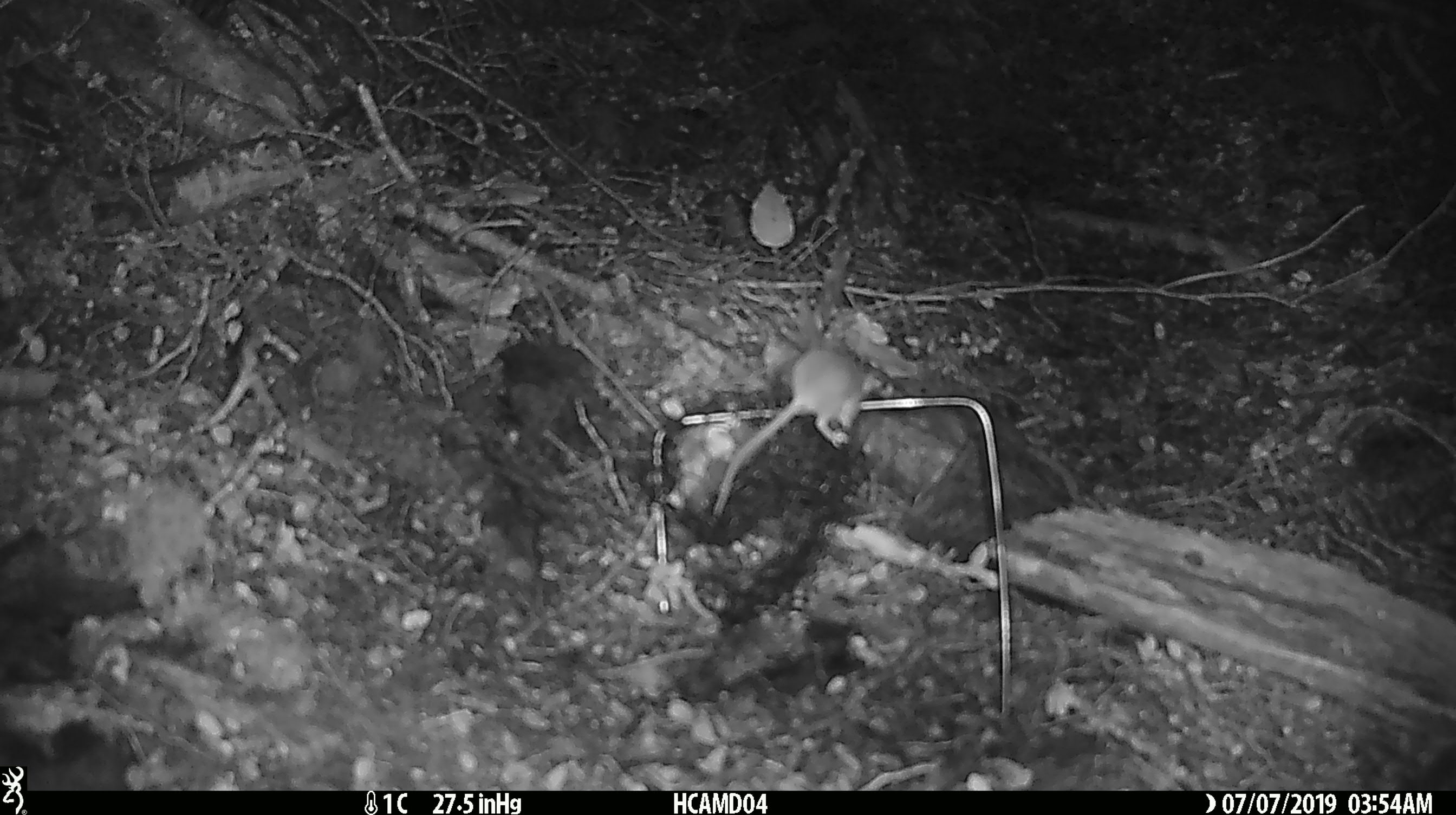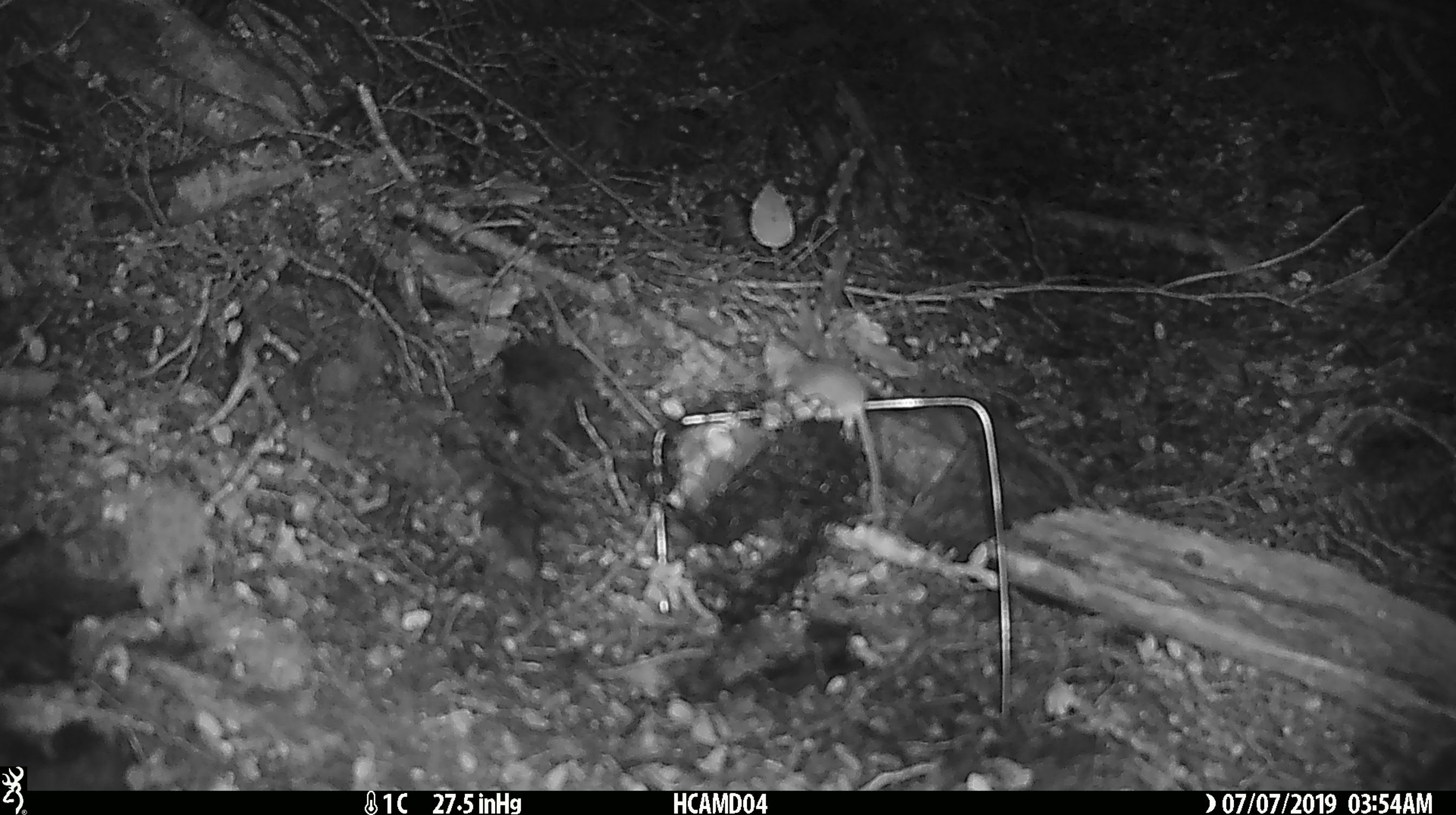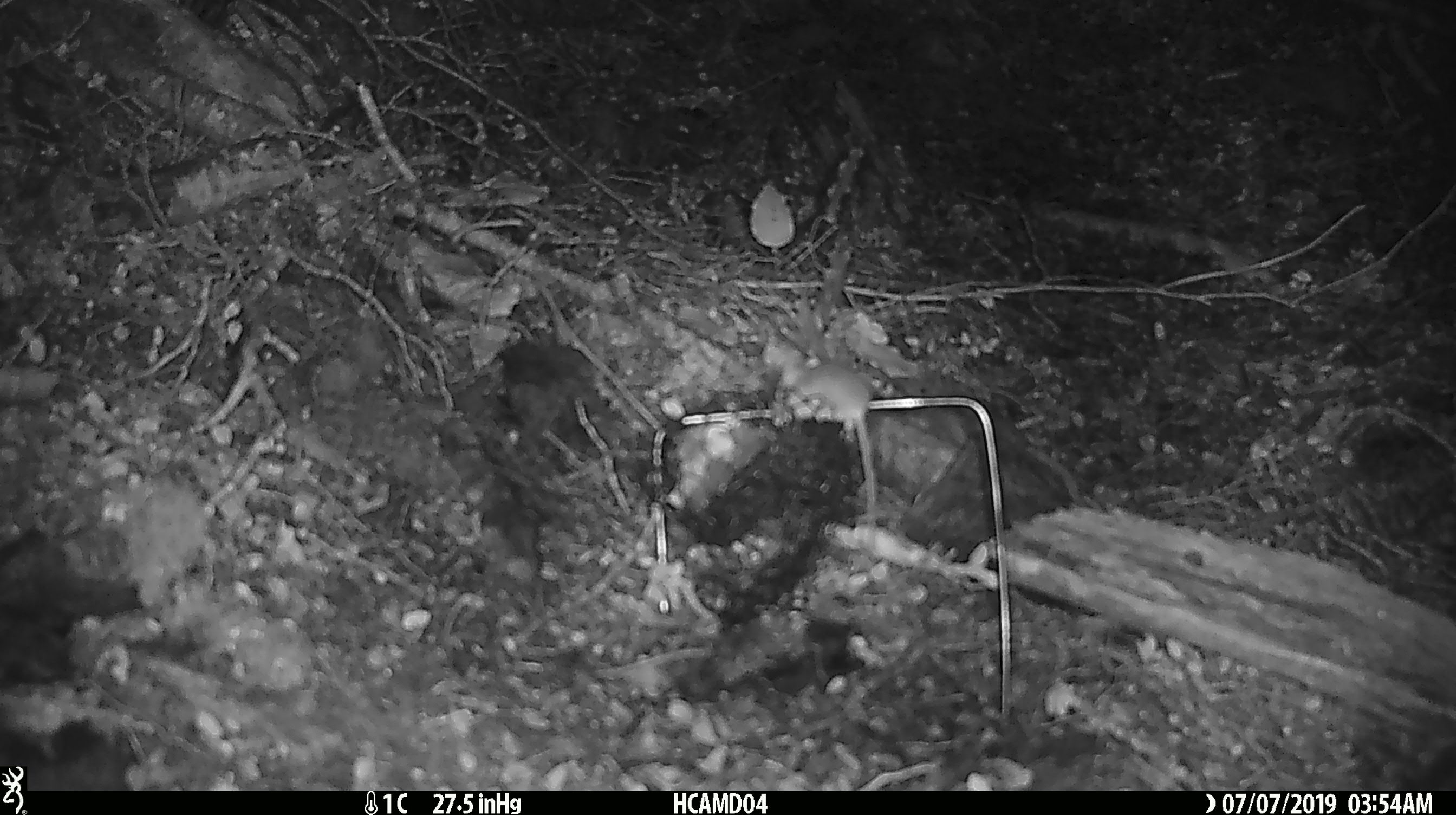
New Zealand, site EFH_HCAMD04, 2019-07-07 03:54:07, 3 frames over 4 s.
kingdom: Animalia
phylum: Chordata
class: Mammalia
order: Rodentia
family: Muridae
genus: Mus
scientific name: Mus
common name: mouse